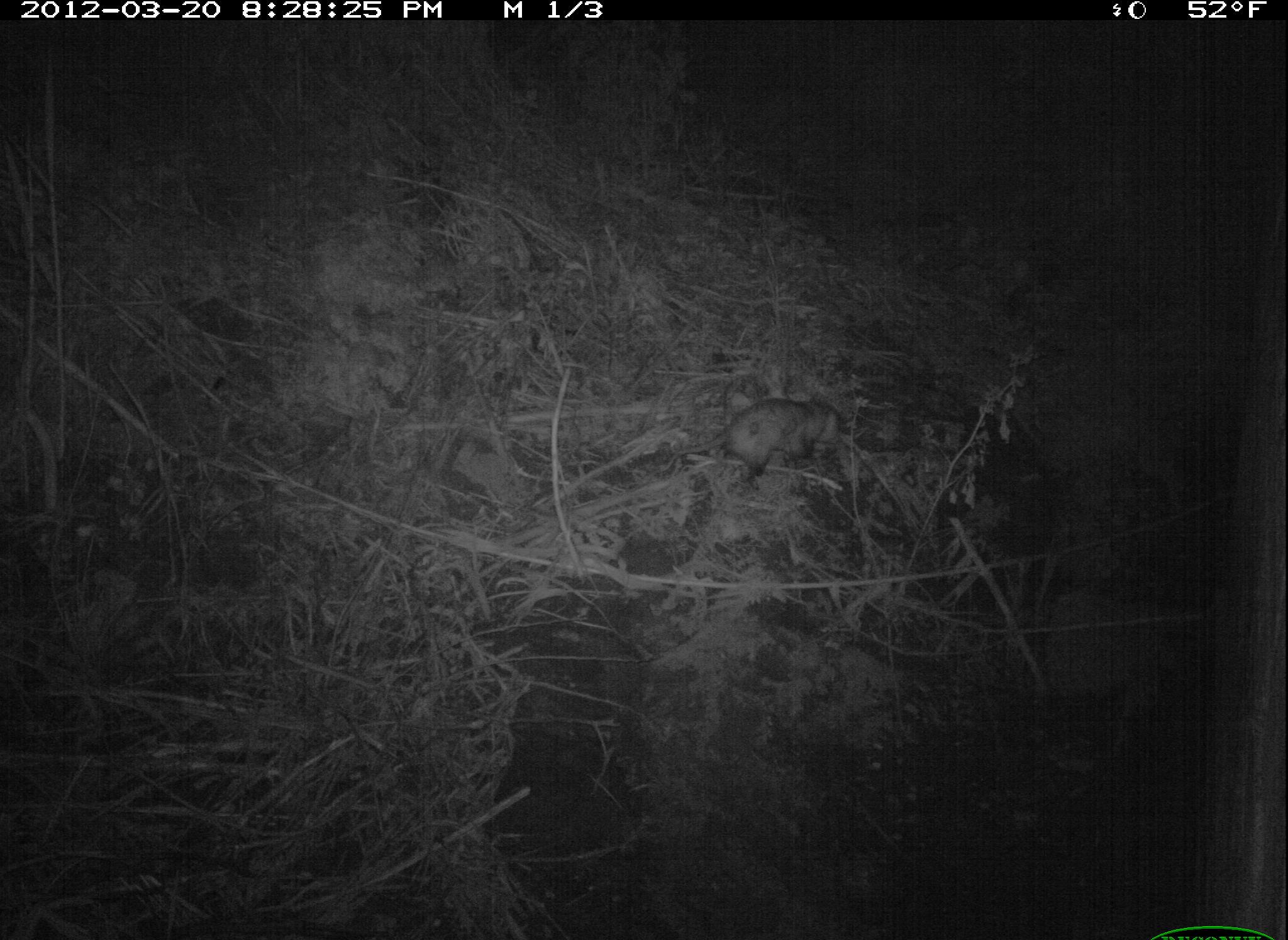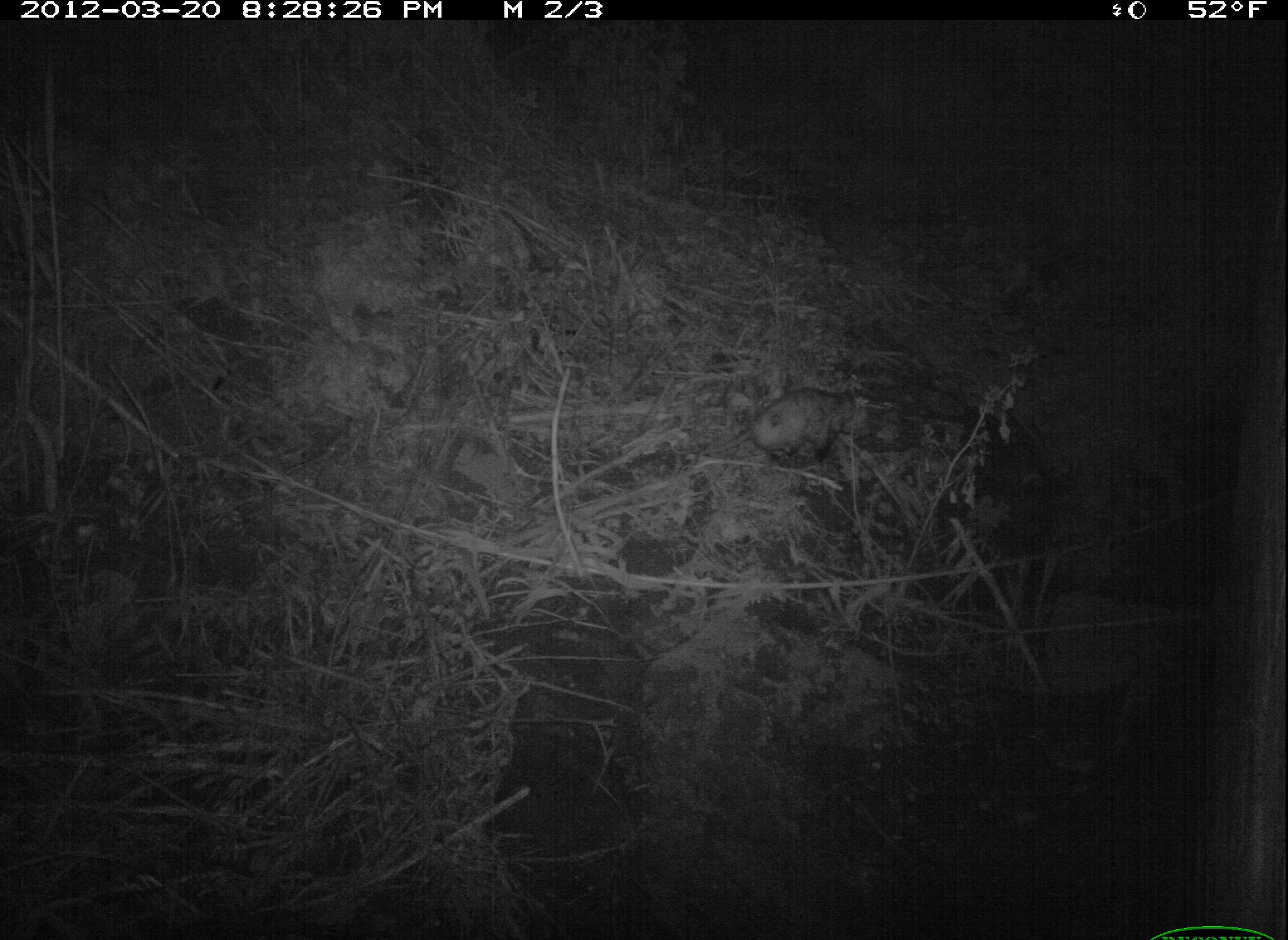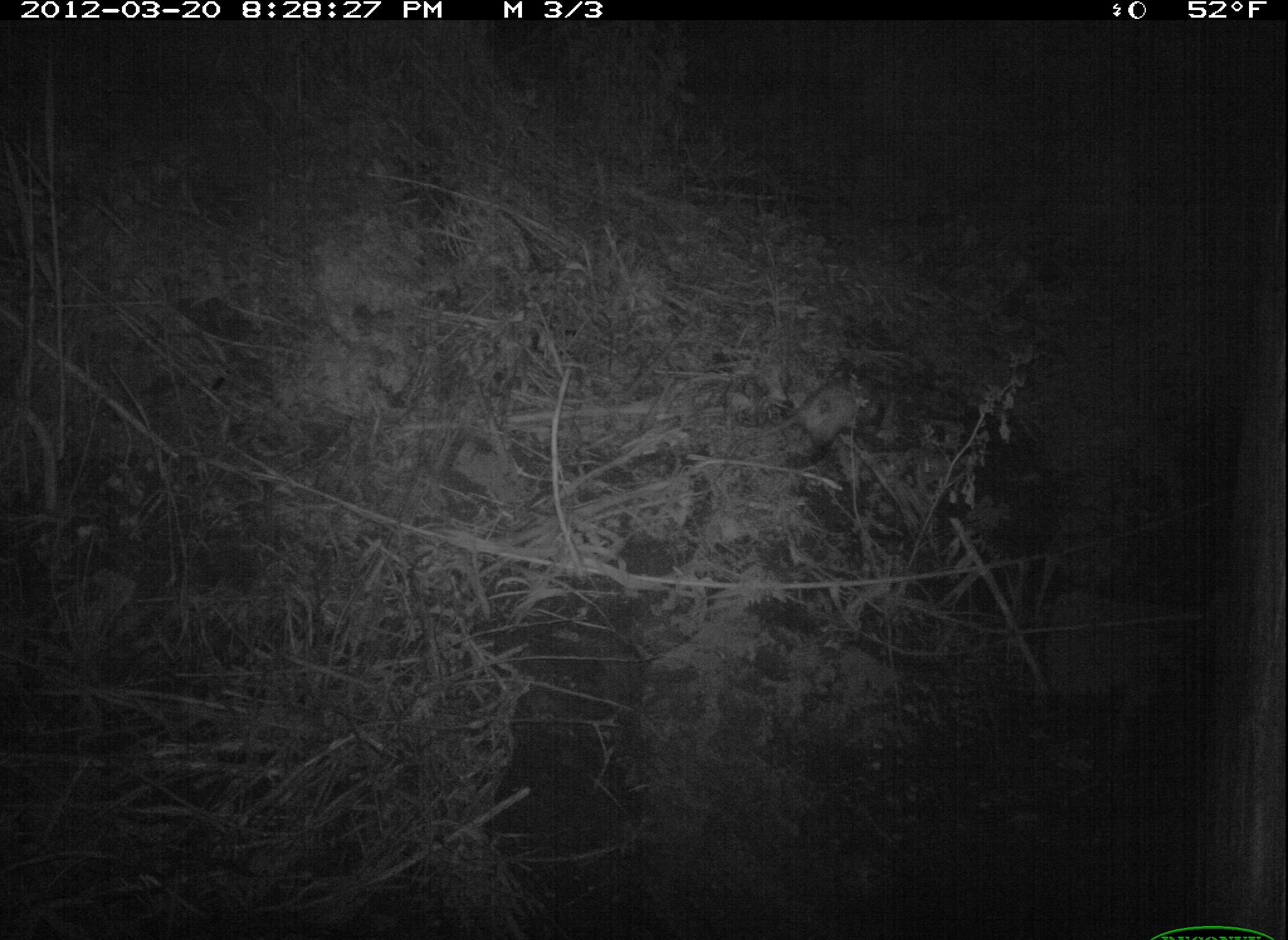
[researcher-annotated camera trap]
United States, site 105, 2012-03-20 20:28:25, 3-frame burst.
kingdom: Animalia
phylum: Chordata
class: Mammalia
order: Didelphimorphia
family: Didelphidae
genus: Didelphis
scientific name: Didelphis virginiana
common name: virginia opossum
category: opossum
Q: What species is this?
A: Opossum (virginia opossum) (Didelphis virginiana).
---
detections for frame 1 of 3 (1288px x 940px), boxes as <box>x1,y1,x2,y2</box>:
opossum: <box>712,387,865,488</box>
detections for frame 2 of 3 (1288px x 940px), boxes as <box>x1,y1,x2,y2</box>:
opossum: <box>702,379,868,472</box>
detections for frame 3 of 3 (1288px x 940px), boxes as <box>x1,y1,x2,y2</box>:
opossum: <box>739,354,906,462</box>